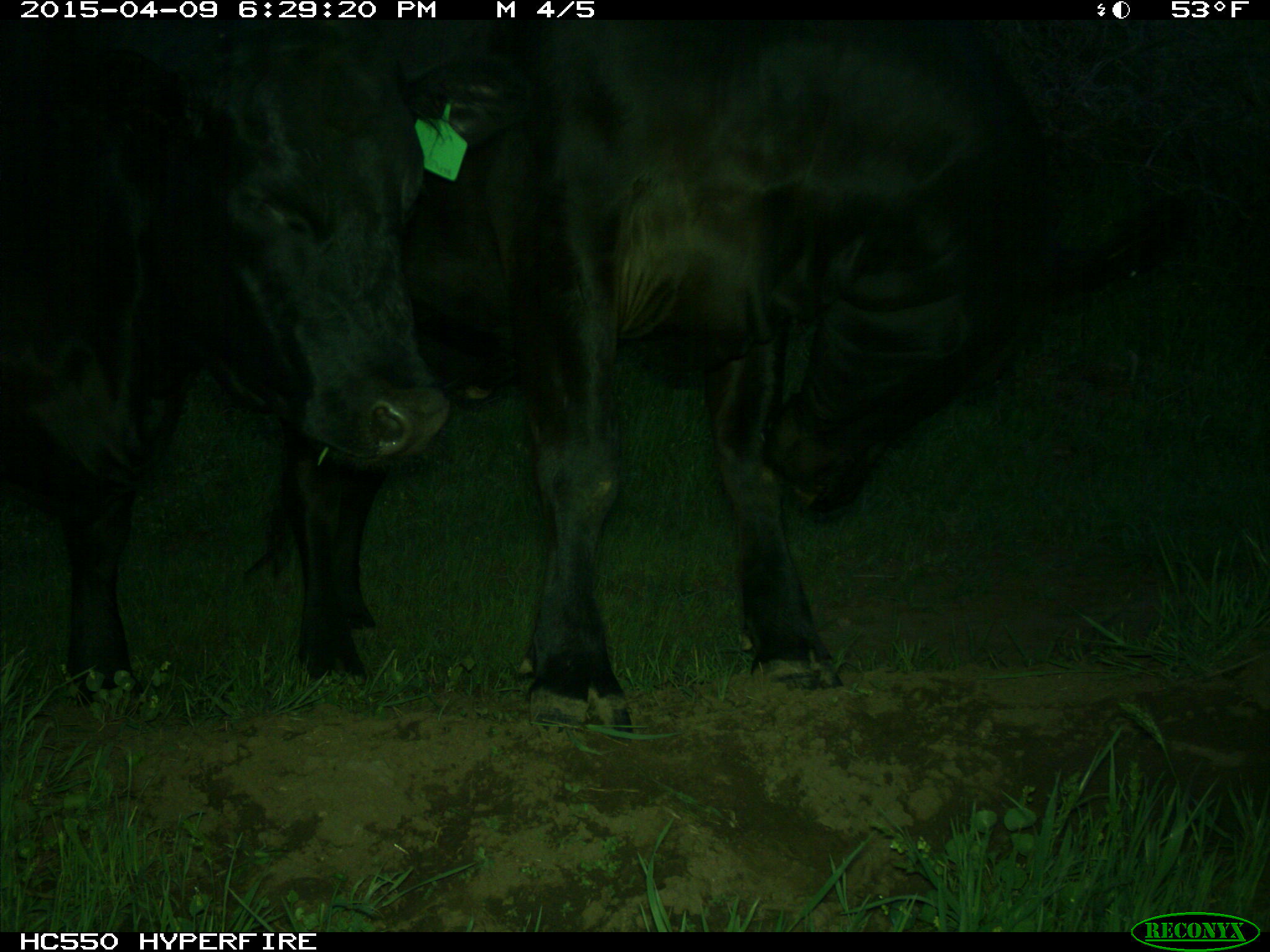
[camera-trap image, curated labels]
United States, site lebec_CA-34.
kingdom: Animalia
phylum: Chordata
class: Mammalia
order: Artiodactyla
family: Bovidae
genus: Bos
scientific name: Bos taurus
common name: domestic cow